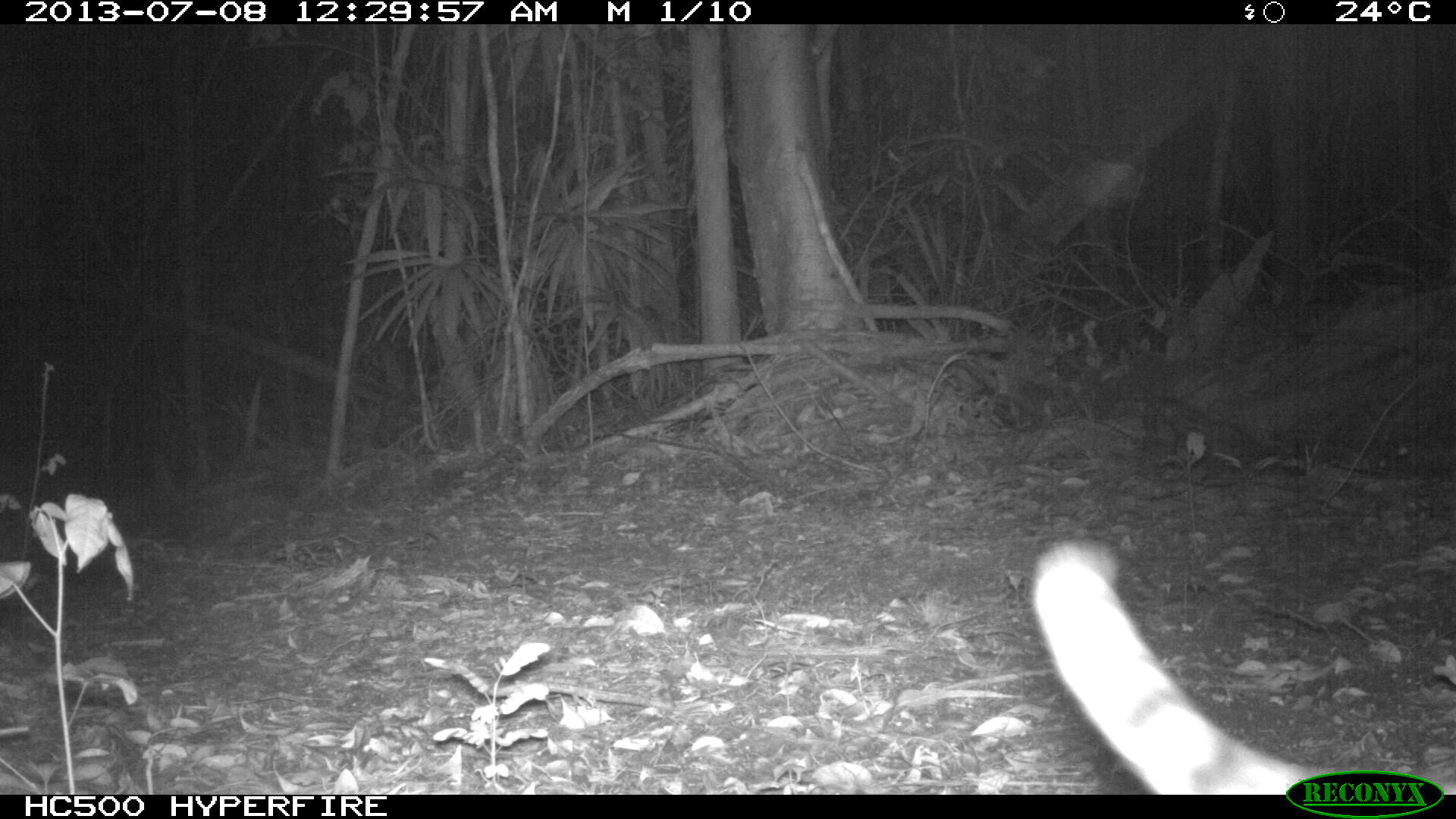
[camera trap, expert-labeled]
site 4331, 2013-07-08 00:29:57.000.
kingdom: Animalia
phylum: Chordata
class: Mammalia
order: Carnivora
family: Felidae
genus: Leopardus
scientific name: Leopardus pardalis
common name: ocelot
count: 1